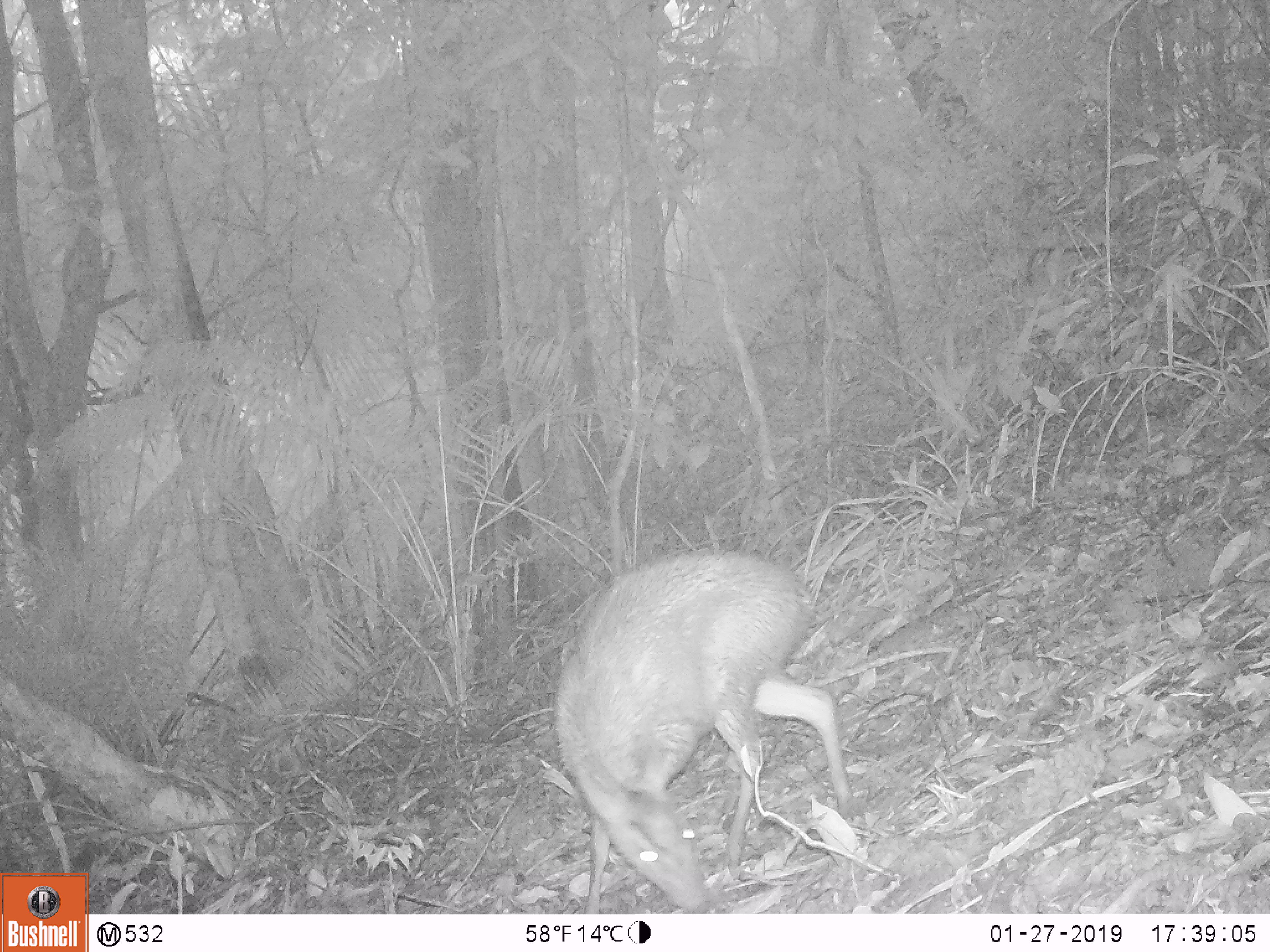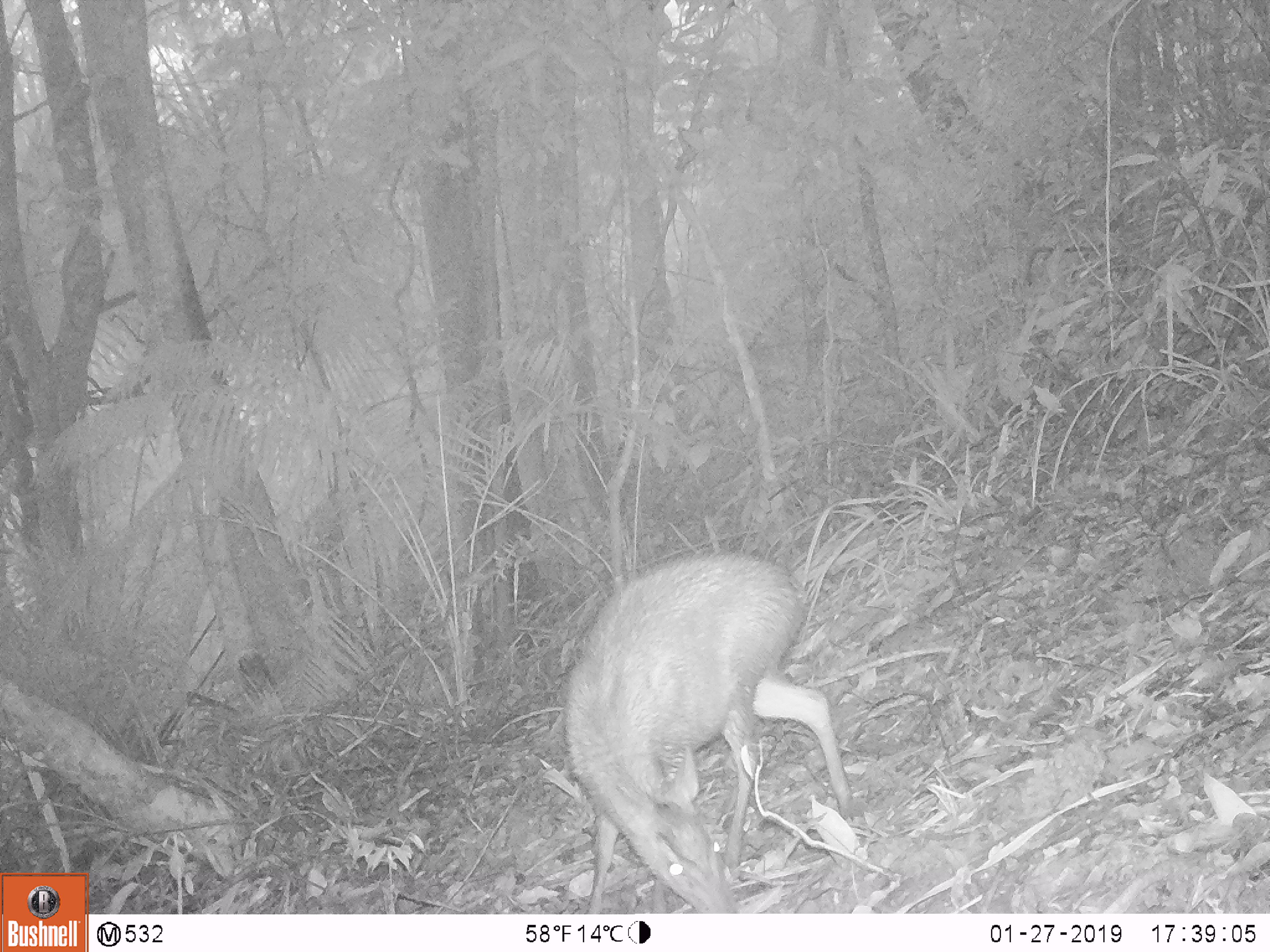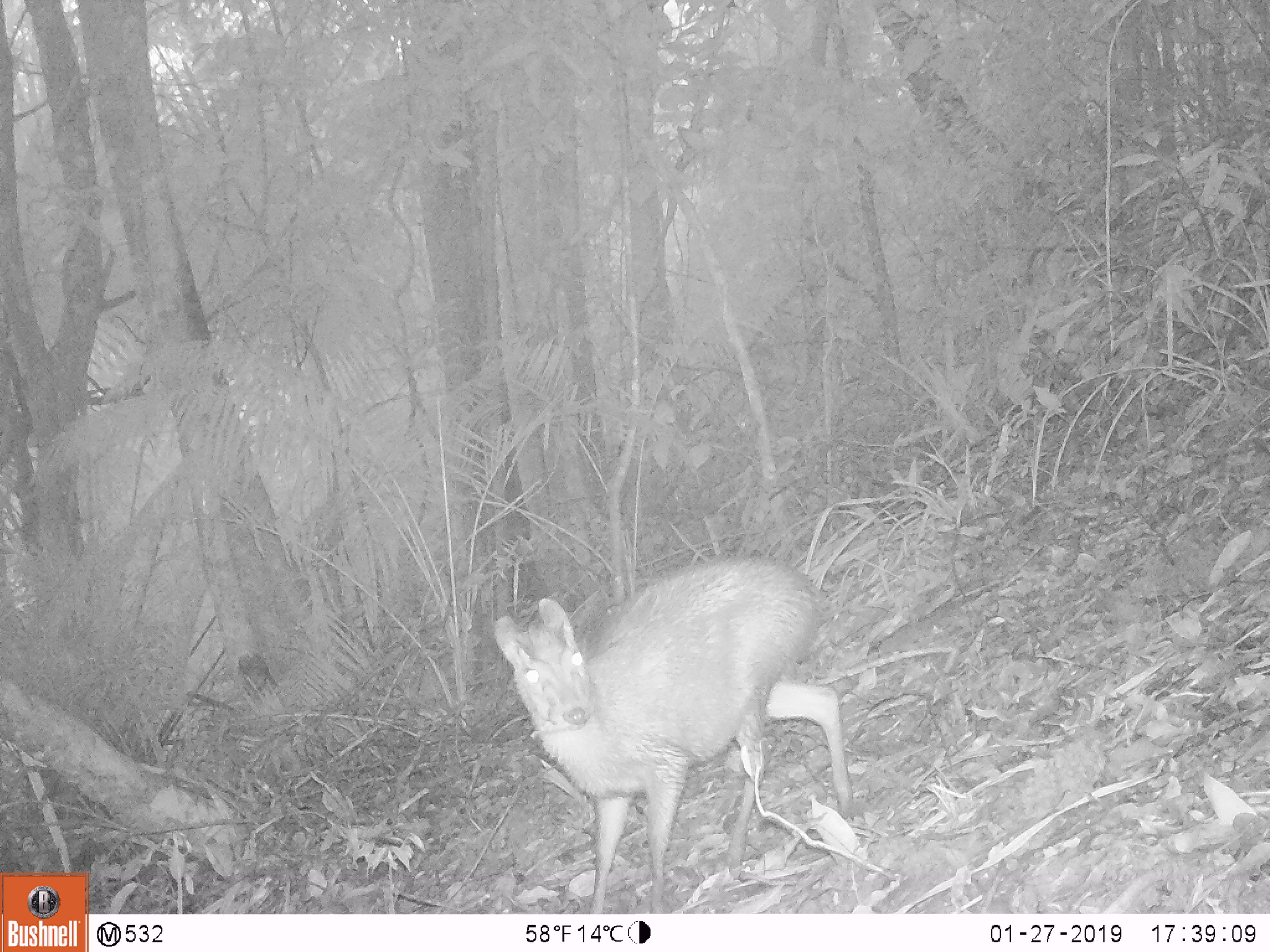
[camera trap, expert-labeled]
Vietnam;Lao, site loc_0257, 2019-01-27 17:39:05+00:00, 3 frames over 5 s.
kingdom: Animalia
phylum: Chordata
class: Mammalia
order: Artiodactyla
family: Cervidae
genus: Muntiacus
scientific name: Muntiacus rooseveltorum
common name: roosevelt's muntjac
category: roosevelts muntjac group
Roosevelts muntjac group (roosevelt's muntjac) (Muntiacus rooseveltorum). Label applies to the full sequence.